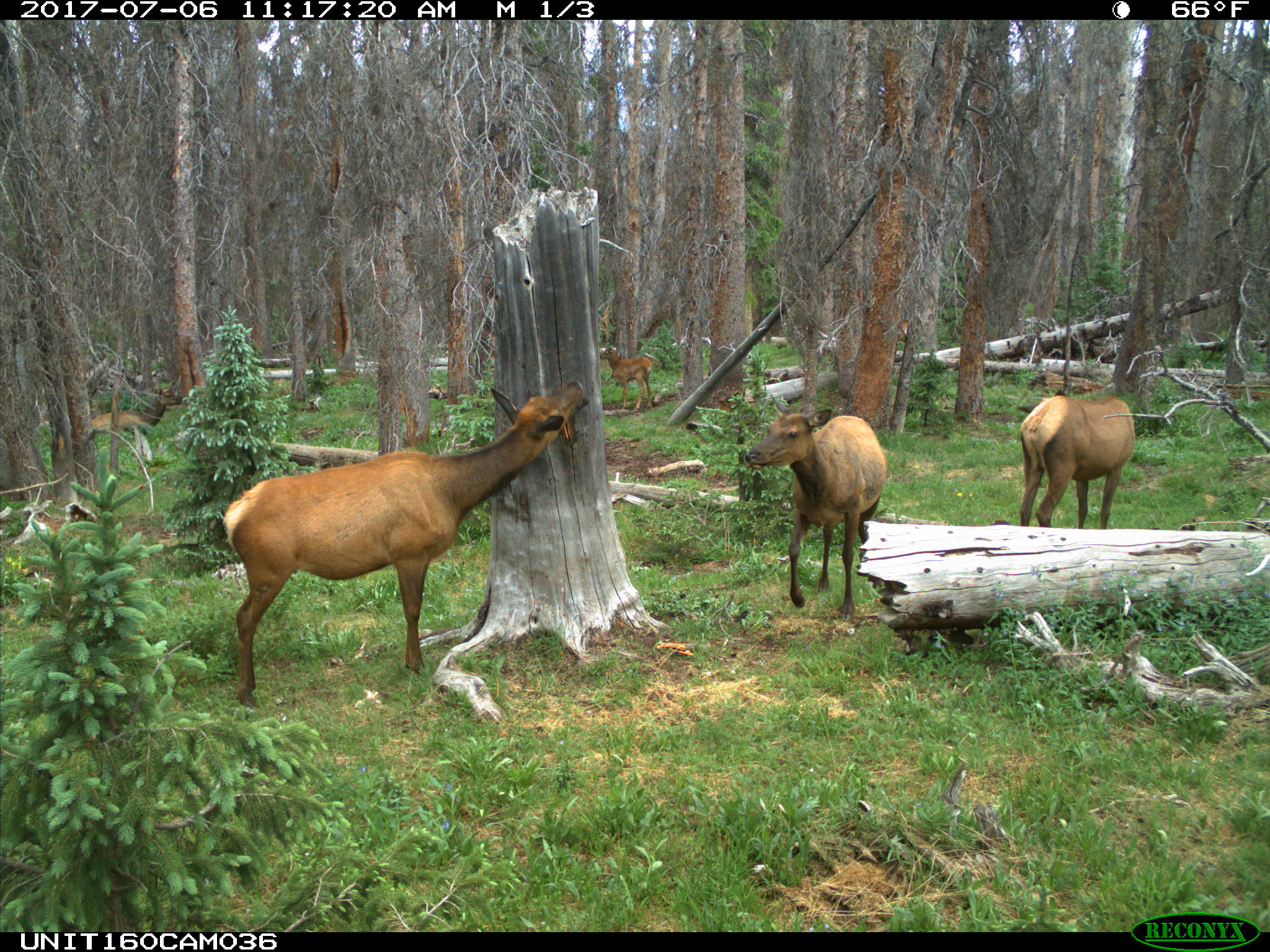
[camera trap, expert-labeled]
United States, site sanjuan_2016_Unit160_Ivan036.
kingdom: Animalia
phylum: Chordata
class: Mammalia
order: Artiodactyla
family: Cervidae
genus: Cervus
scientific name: Cervus elaphus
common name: red deer